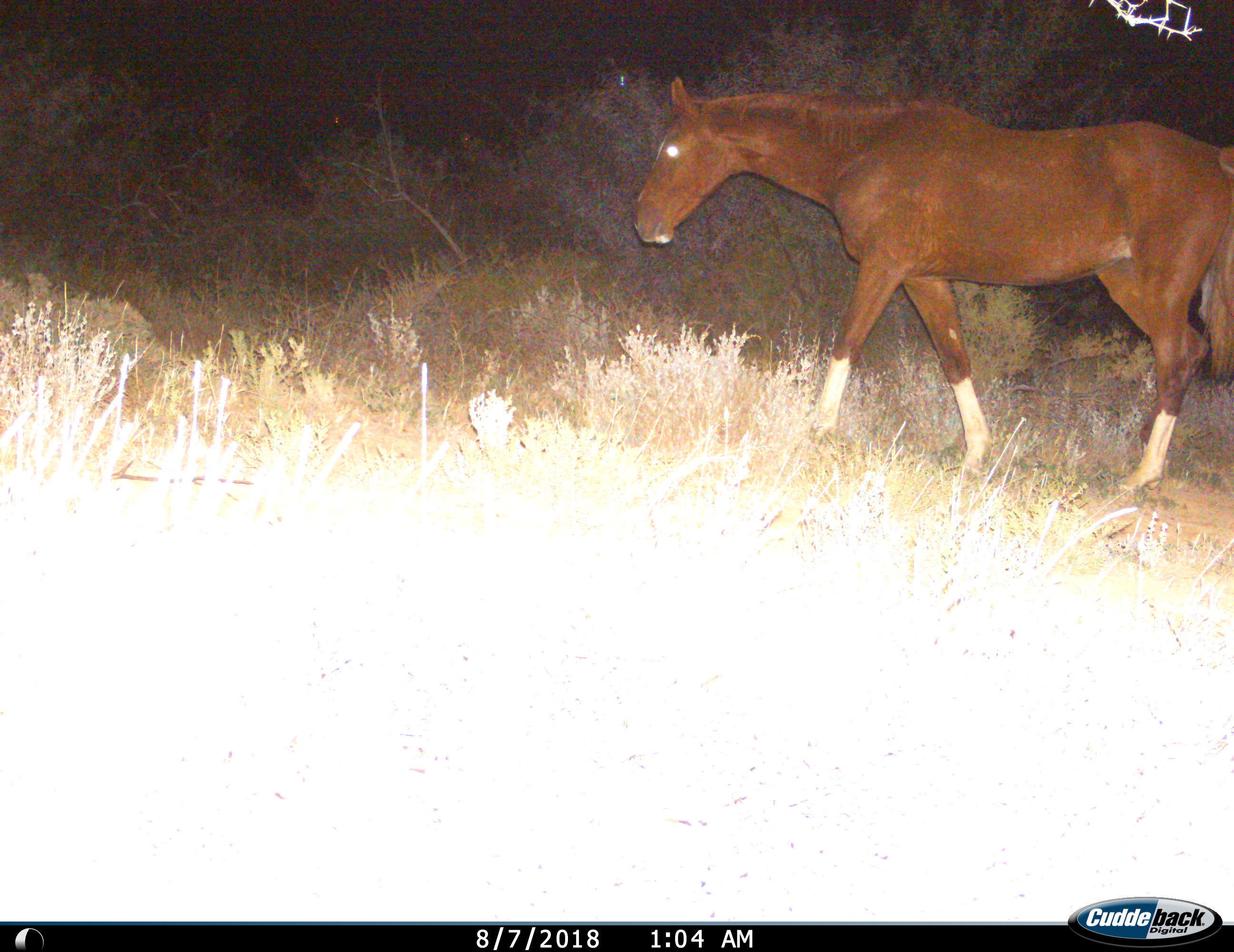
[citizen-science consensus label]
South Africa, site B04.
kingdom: Animalia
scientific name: Animalia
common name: animal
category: domesticanimal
Domesticanimal (animal) (Animalia), count 1. Behavior (volunteer vote fractions): standing 0%, resting 0%, moving 100%, interacting 0%. Young present (vote fraction): 0%. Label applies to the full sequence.